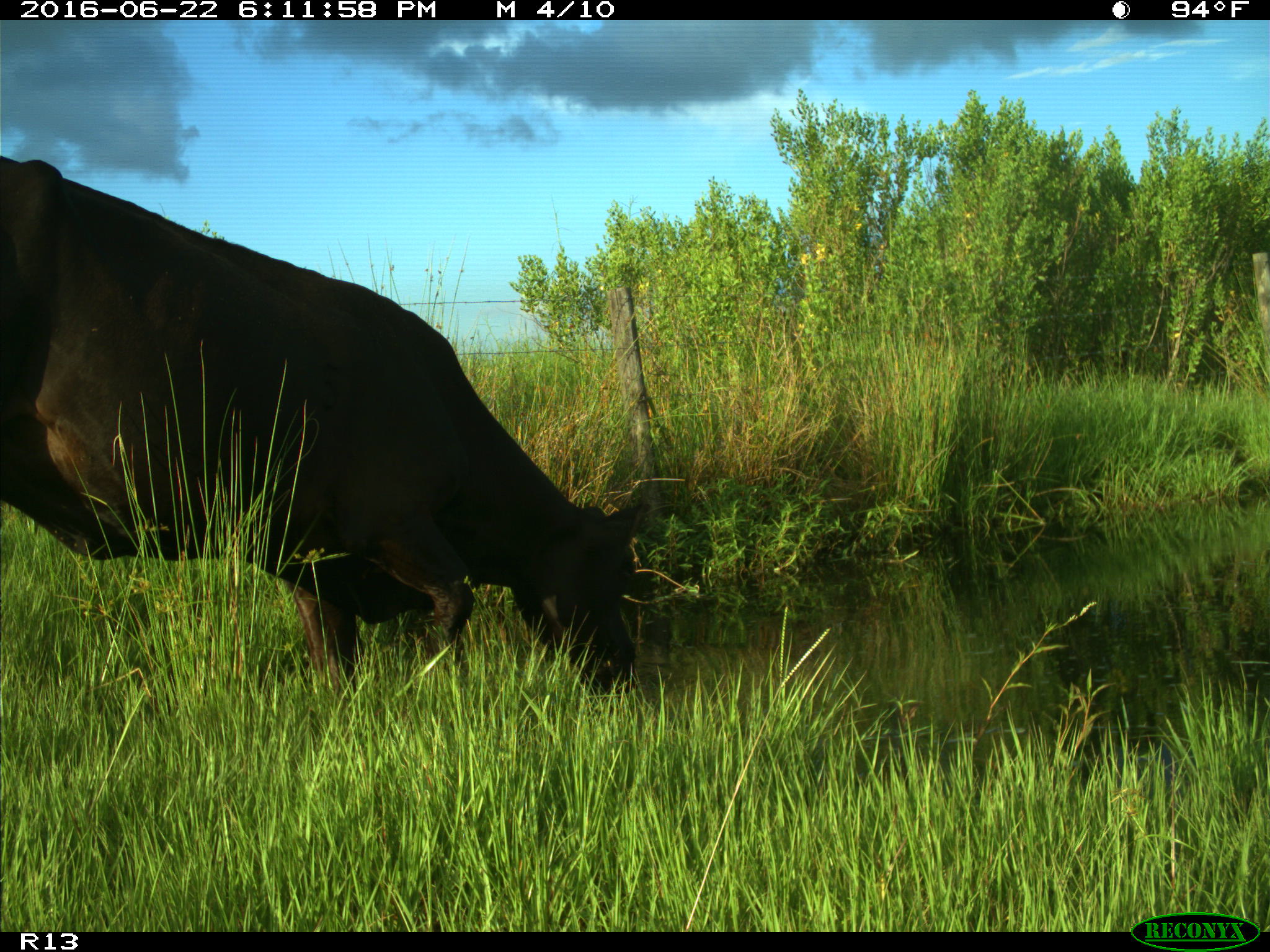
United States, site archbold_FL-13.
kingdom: Animalia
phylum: Chordata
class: Mammalia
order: Artiodactyla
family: Bovidae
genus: Bos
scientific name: Bos taurus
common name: domestic cow